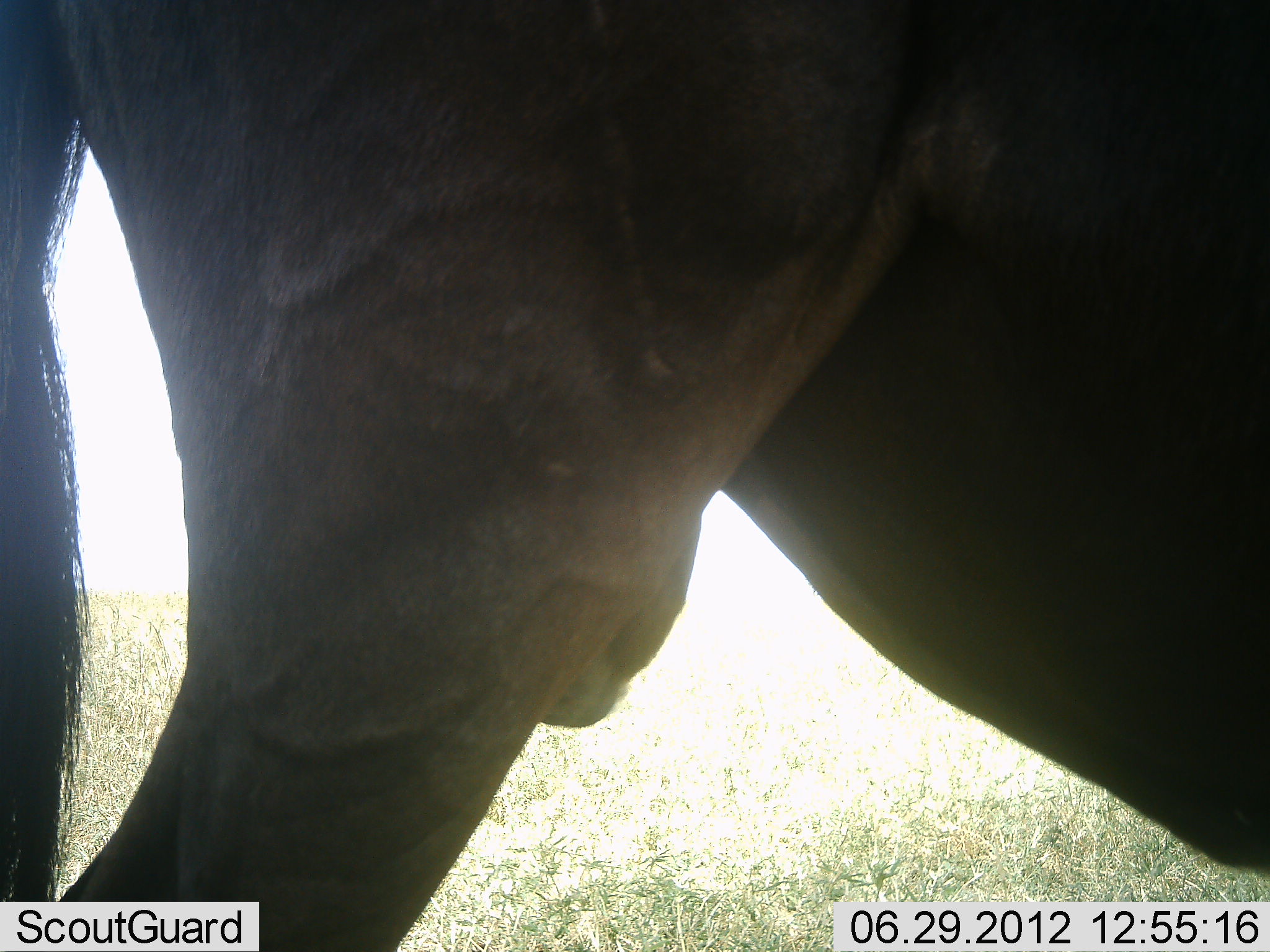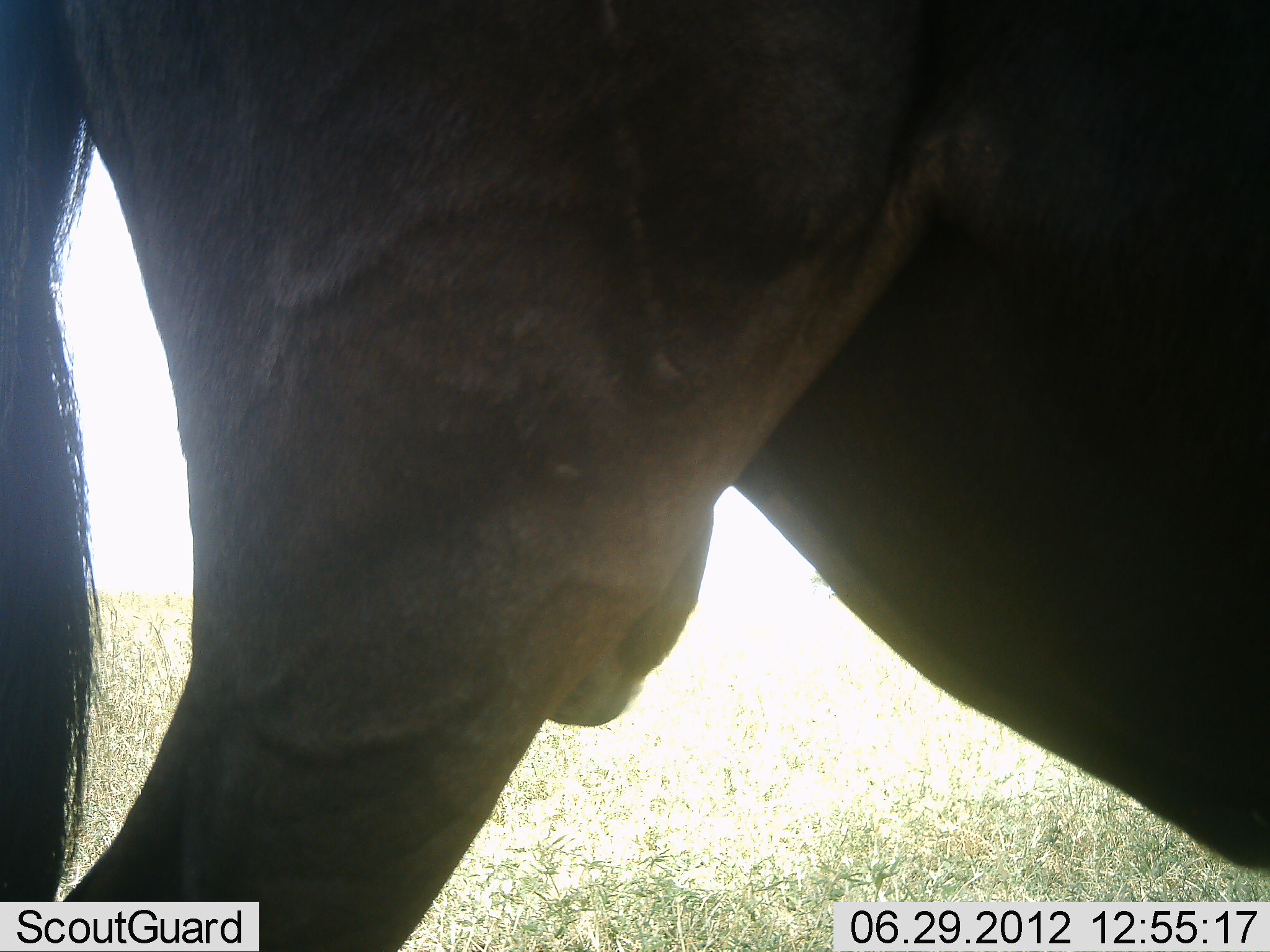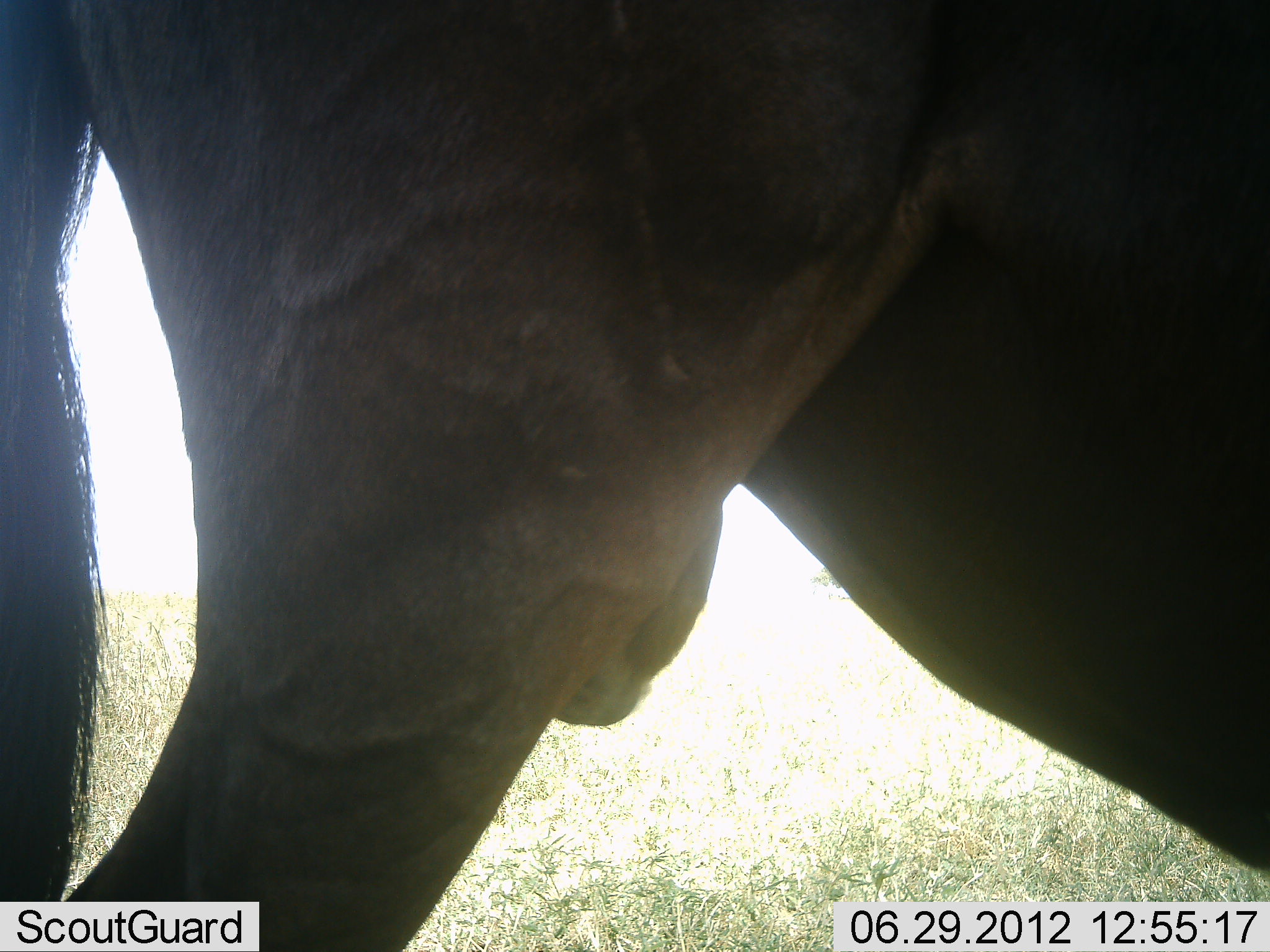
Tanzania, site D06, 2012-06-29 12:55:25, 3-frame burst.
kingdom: Animalia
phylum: Chordata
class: Mammalia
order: Artiodactyla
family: Bovidae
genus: Connochaetes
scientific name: Connochaetes taurinus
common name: blue wildebeest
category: wildebeest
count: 1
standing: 100%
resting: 0%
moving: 0%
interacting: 0%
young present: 0%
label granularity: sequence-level